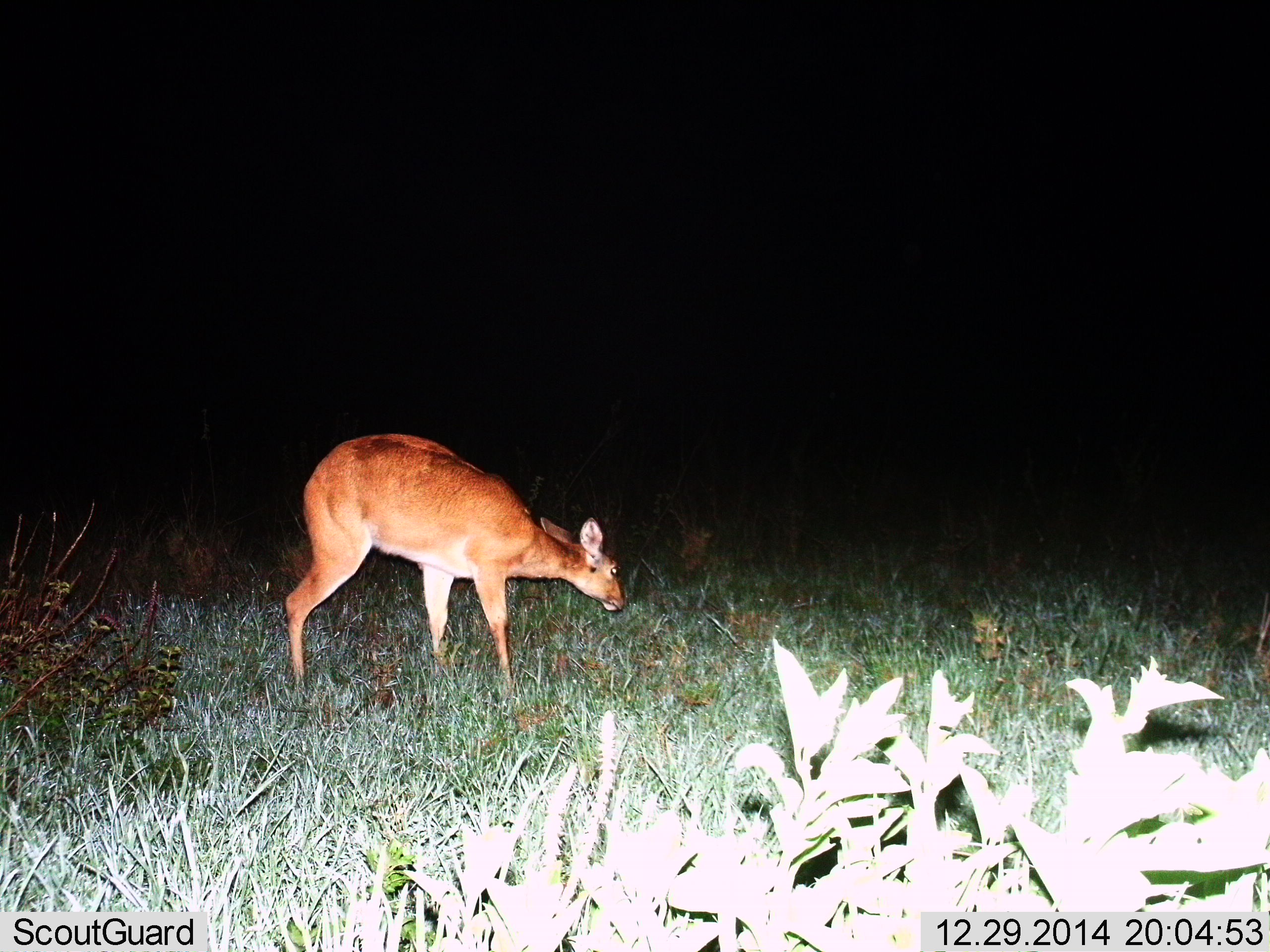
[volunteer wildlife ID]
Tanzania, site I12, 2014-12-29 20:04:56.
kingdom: Animalia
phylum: Chordata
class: Mammalia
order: Artiodactyla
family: Bovidae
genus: Redunca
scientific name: Redunca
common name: reedbuck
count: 1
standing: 50%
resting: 0%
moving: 0%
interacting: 0%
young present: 0%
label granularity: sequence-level